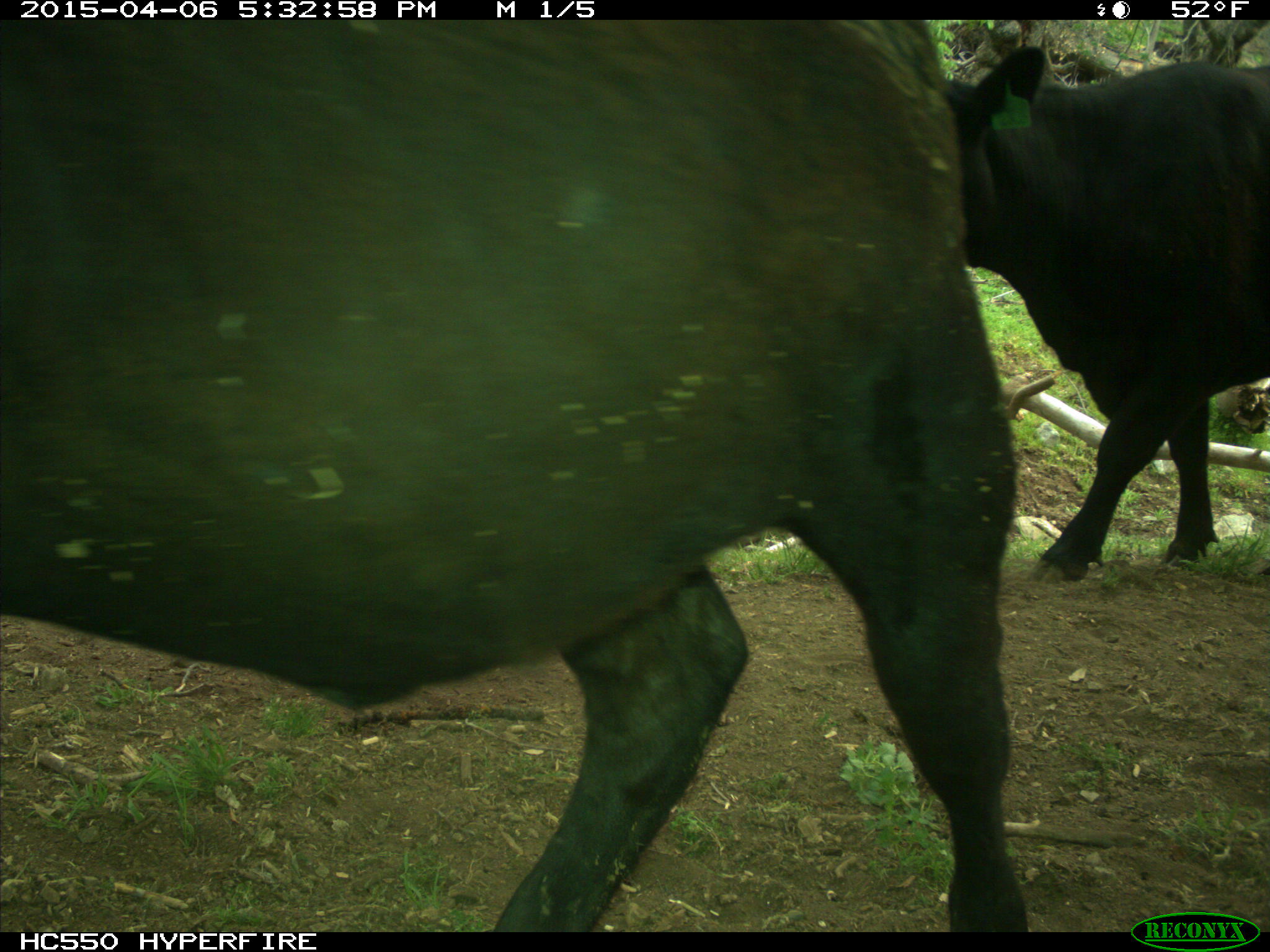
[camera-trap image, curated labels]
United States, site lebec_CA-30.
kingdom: Animalia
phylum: Chordata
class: Mammalia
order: Artiodactyla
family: Bovidae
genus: Bos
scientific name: Bos taurus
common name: domestic cow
Bos taurus (domestic cow).